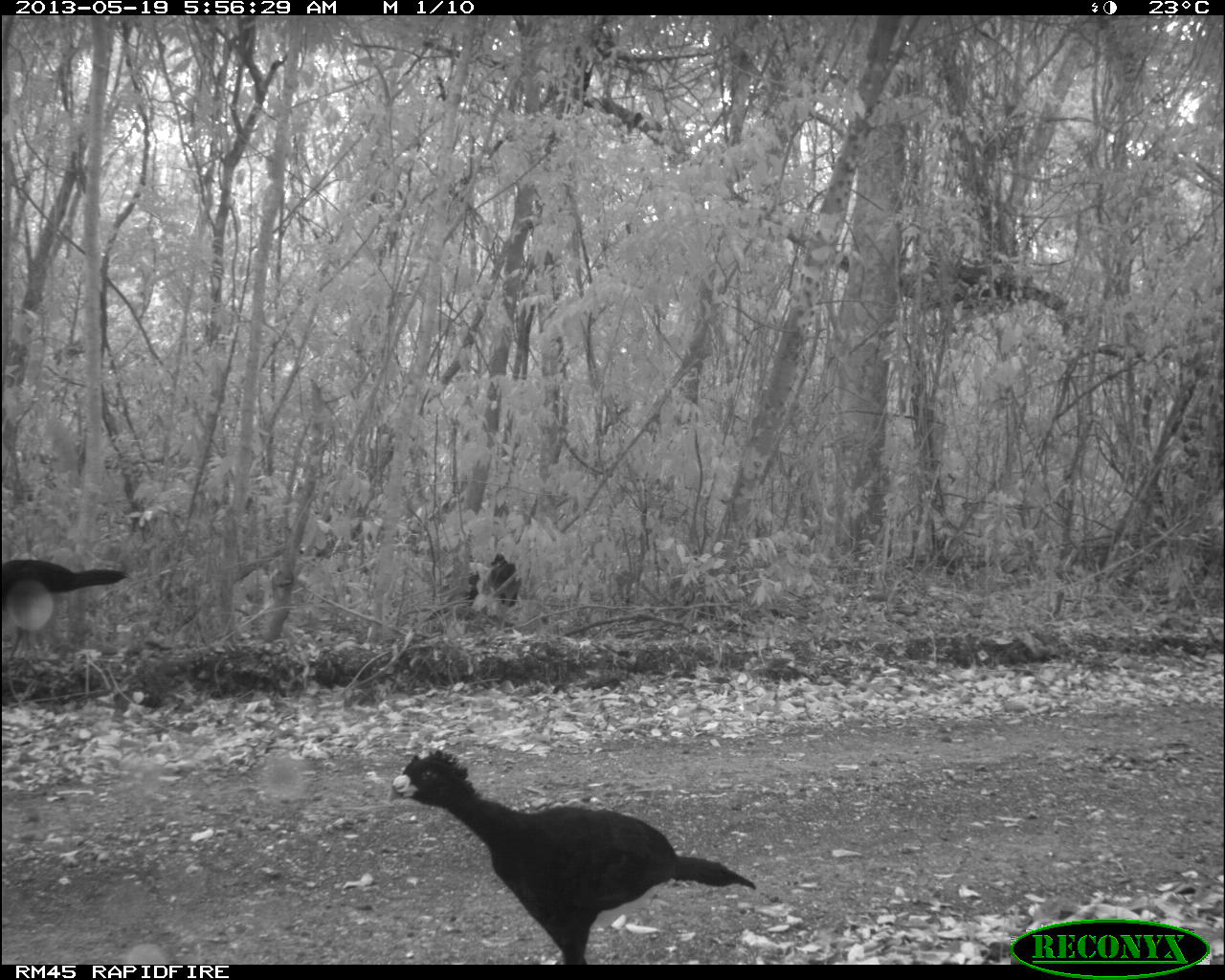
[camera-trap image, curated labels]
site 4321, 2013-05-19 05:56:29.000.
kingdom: Animalia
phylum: Chordata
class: Aves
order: Galliformes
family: Cracidae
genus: Crax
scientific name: Crax rubra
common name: great curassow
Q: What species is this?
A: Crax rubra (great curassow).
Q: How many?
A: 2.